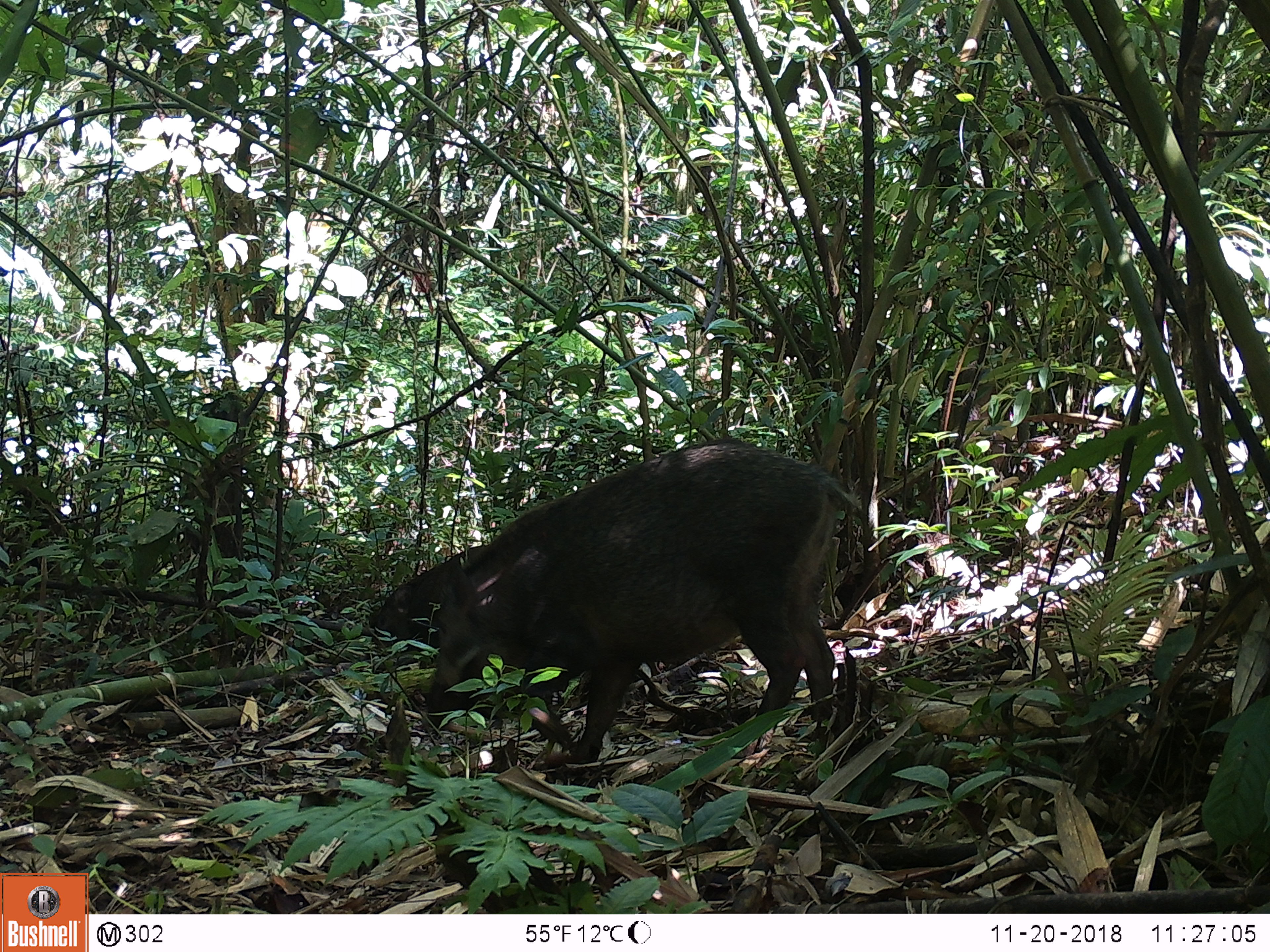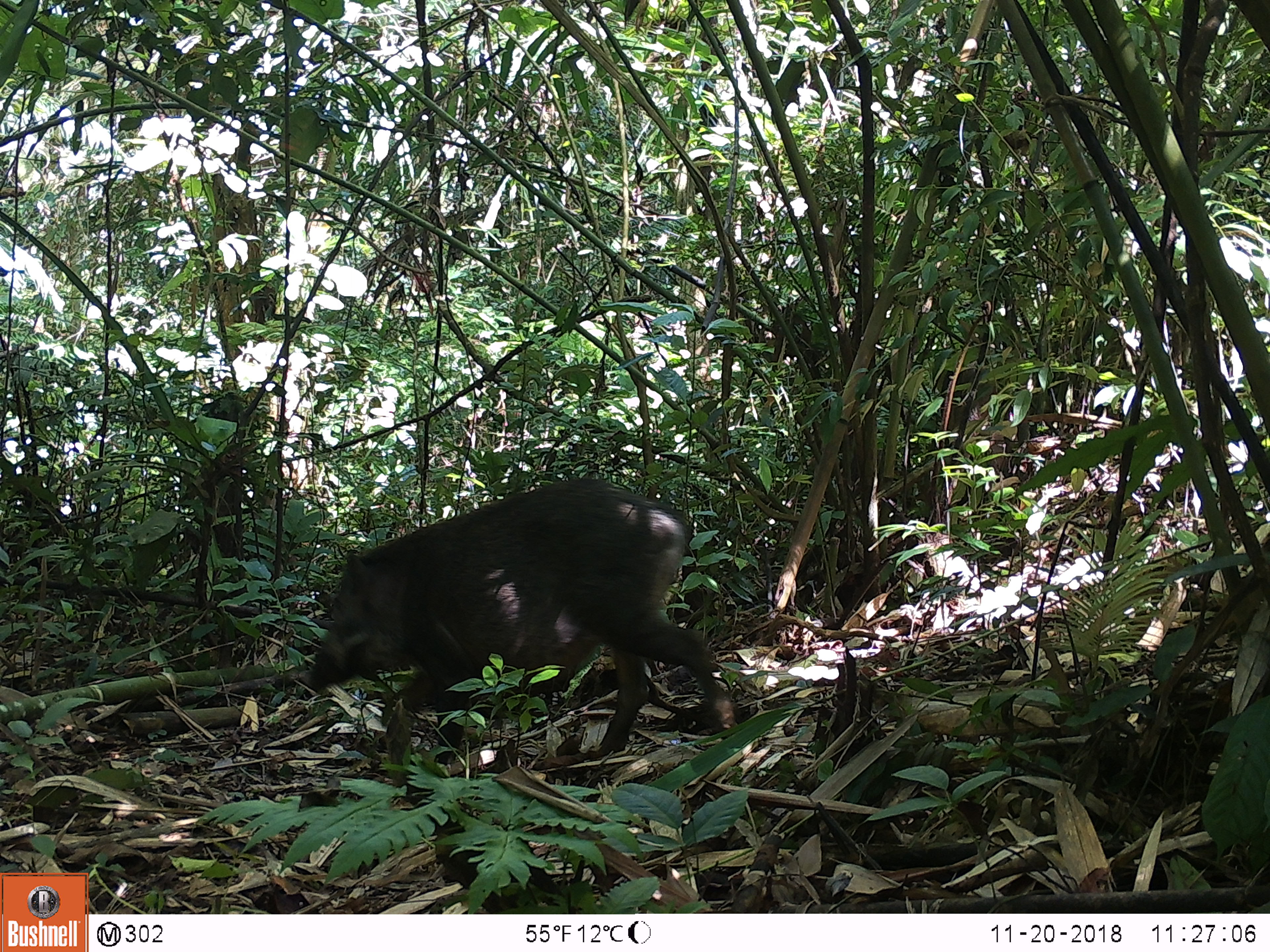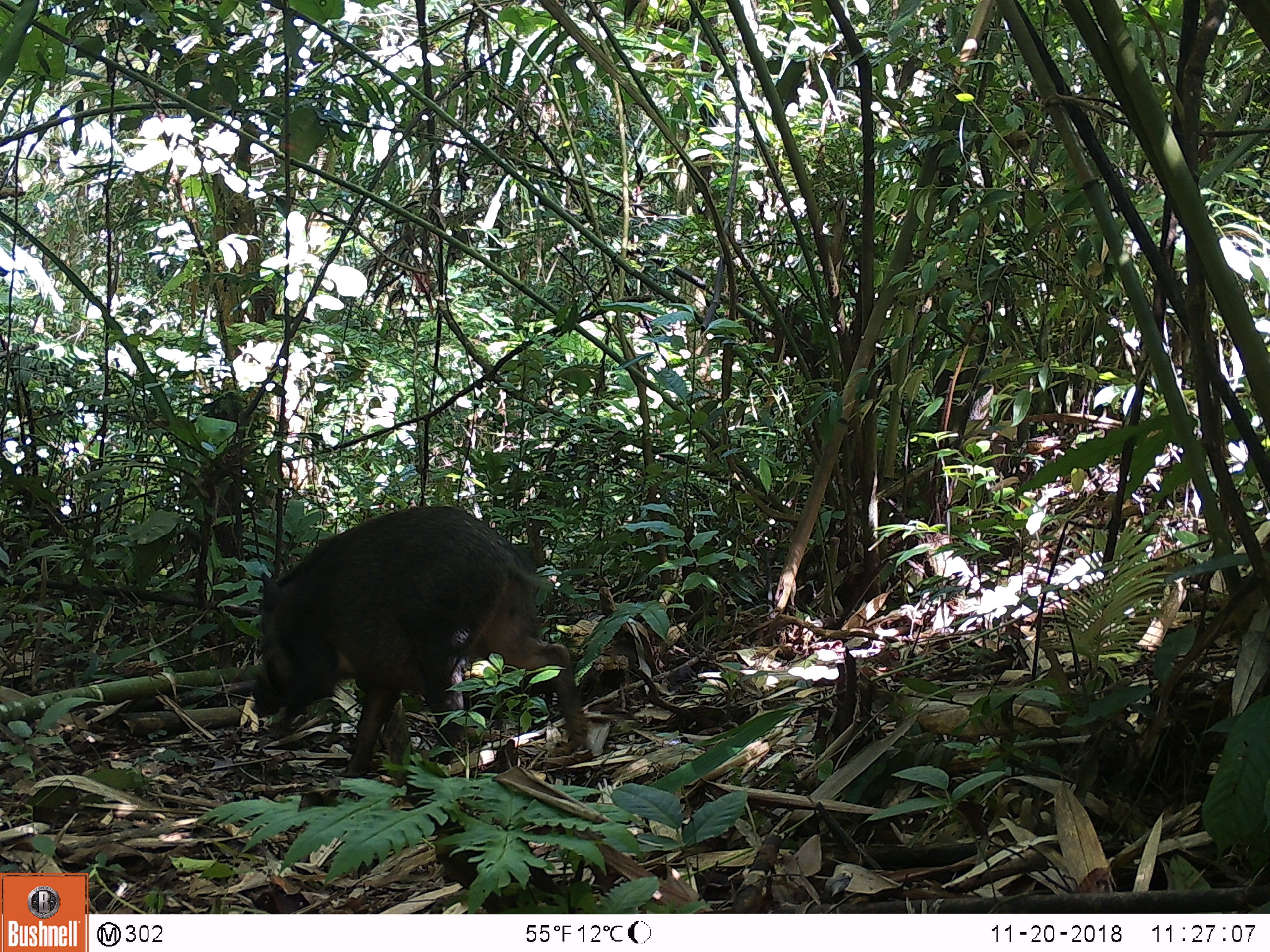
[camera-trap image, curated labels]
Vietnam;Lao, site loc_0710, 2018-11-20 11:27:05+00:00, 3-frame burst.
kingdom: Animalia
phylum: Chordata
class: Mammalia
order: Artiodactyla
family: Suidae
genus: Sus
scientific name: Sus scrofa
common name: eurasian wild pig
Eurasian wild pig (Sus scrofa). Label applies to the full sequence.